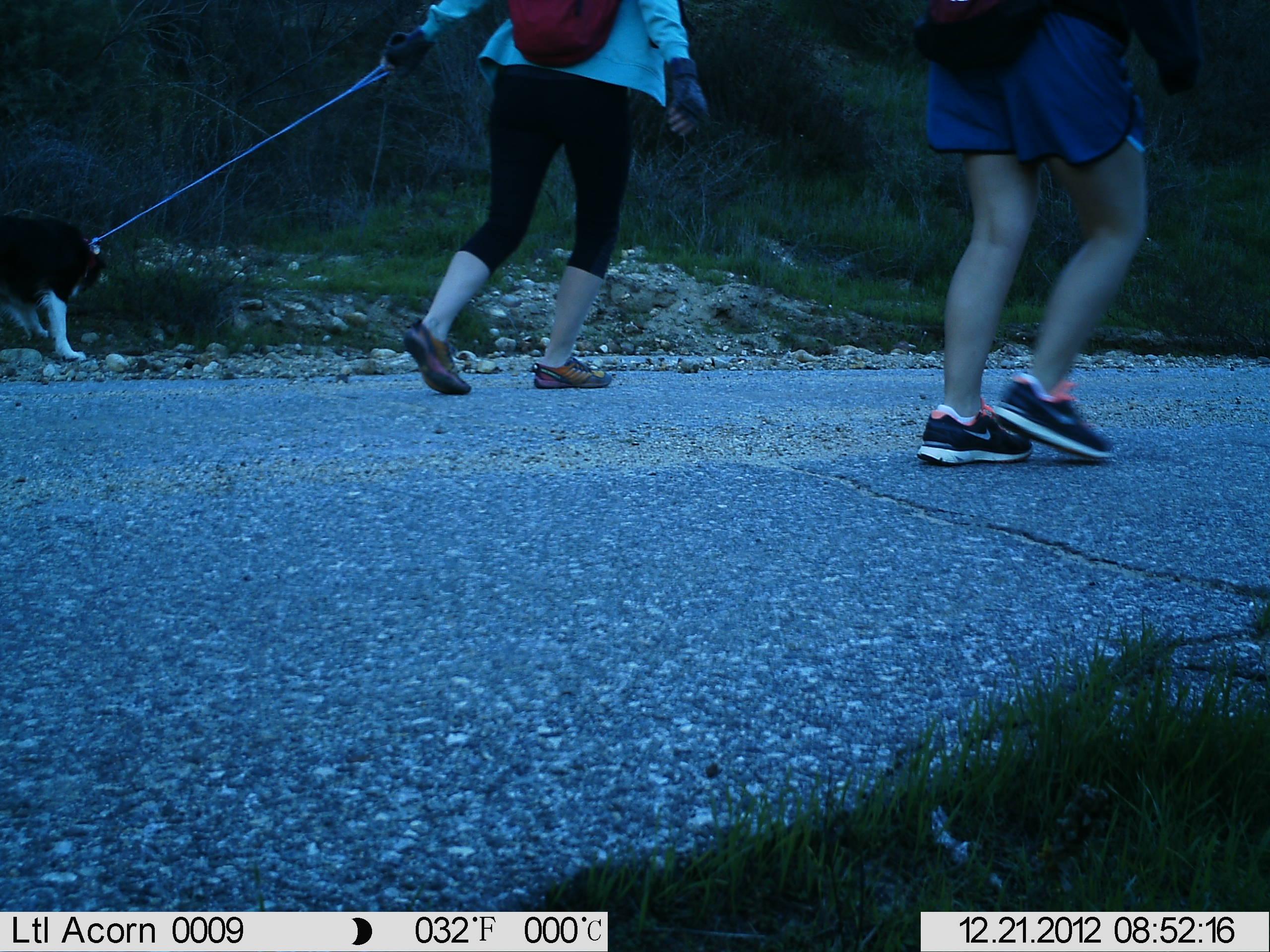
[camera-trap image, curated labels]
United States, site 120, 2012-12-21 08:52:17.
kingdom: Animalia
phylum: Chordata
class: Mammalia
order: Carnivora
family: Canidae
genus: Canis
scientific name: Canis familiaris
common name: domestic dog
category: dog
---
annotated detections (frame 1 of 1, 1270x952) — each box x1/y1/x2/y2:
dog: 2/205/121/368